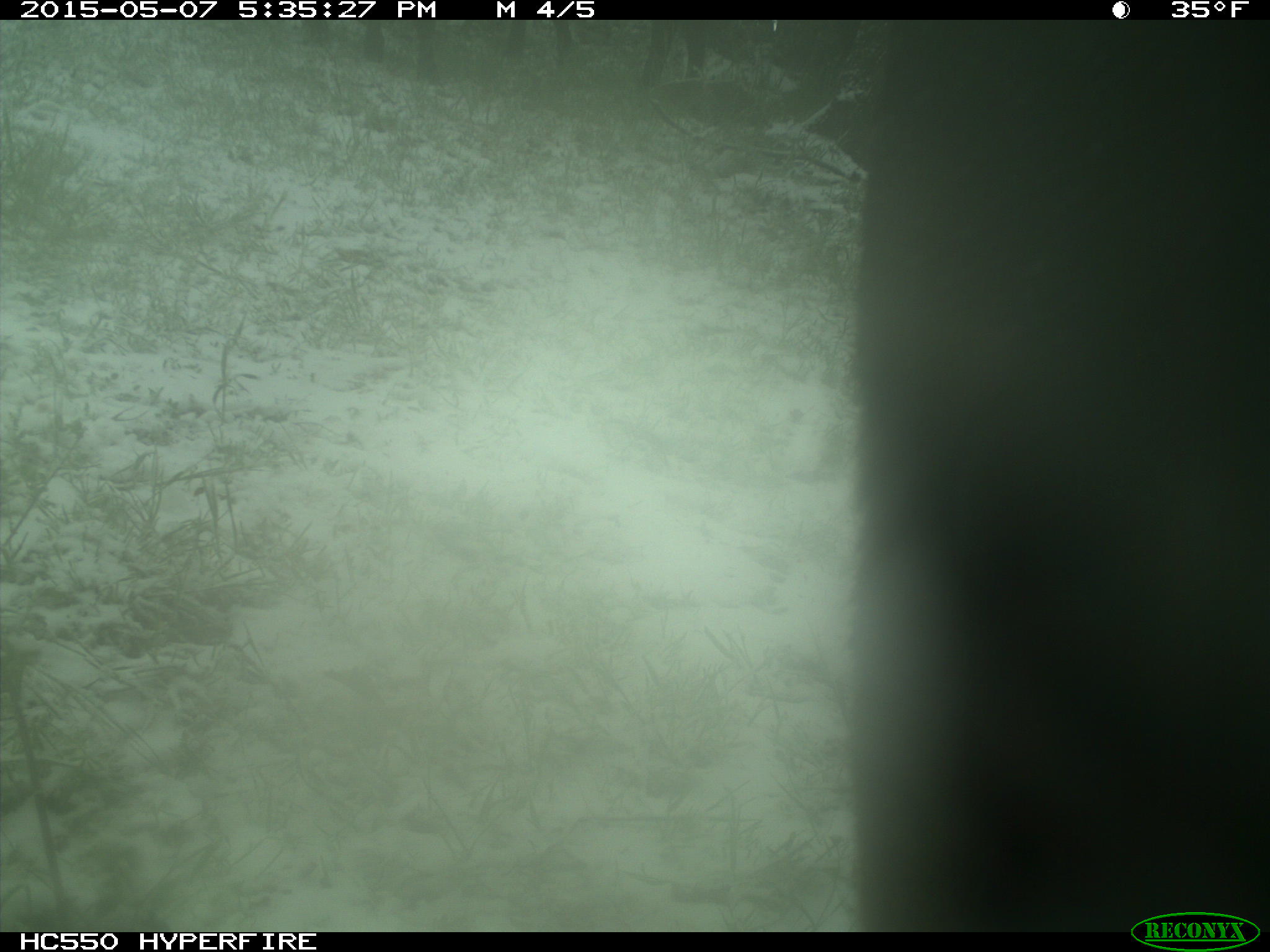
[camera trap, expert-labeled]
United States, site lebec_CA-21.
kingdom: Animalia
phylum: Chordata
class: Mammalia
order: Artiodactyla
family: Bovidae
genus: Bos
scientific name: Bos taurus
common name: domestic cow